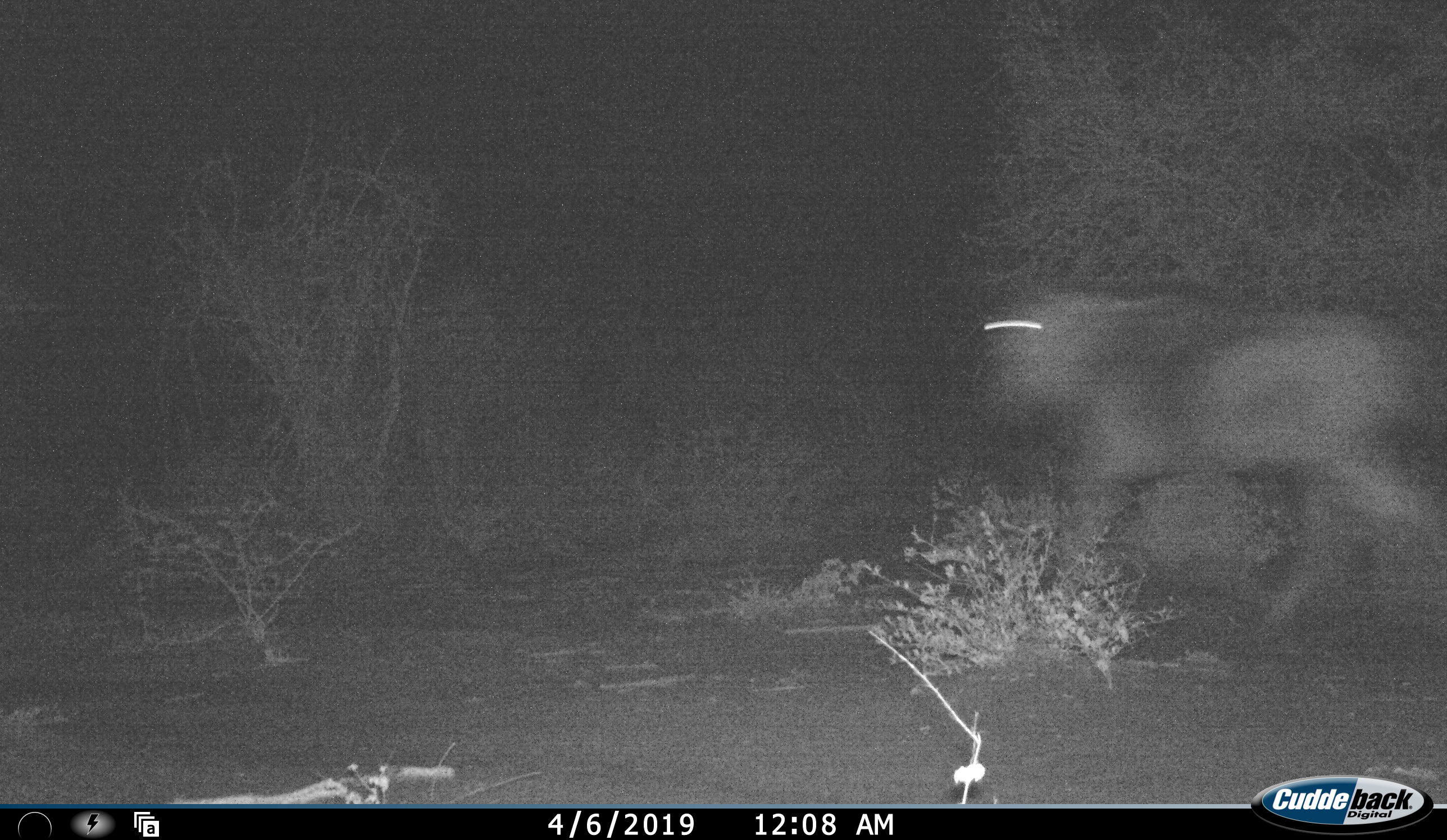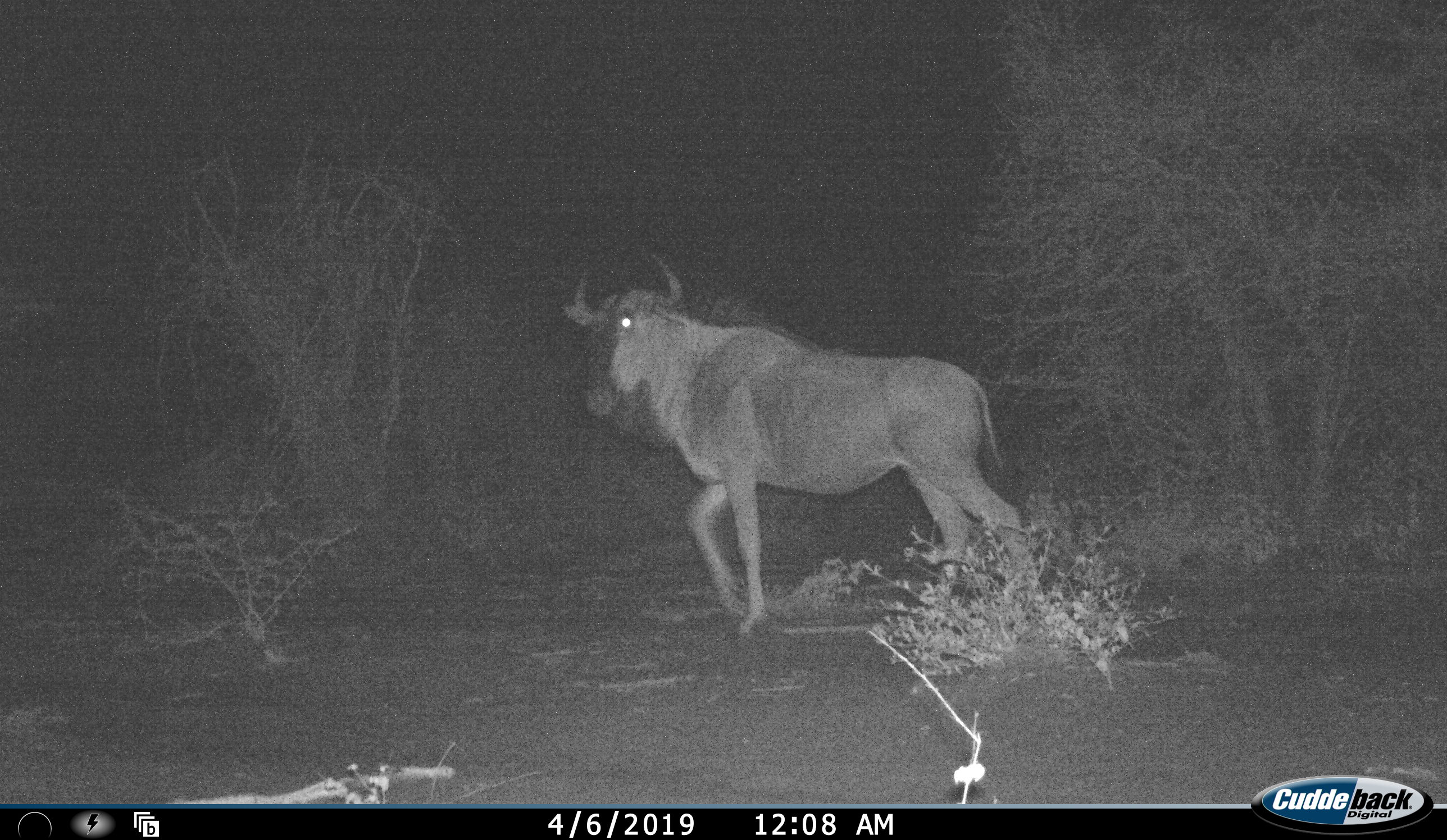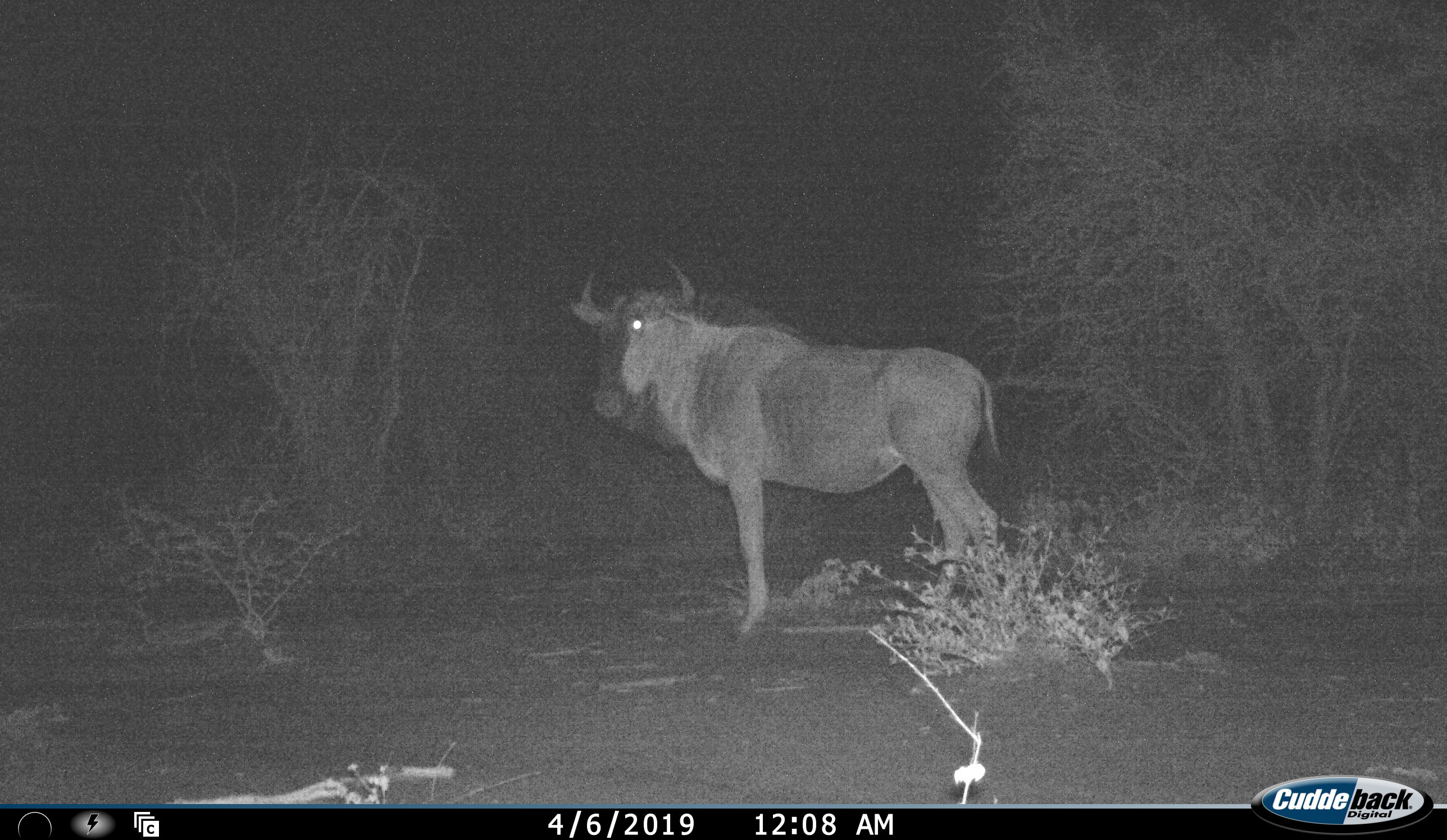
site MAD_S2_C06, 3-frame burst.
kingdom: Animalia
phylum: Chordata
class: Mammalia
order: Artiodactyla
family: Bovidae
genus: Connochaetes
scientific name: Connochaetes taurinus taurinus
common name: blue wildebeest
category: wildebeestblue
Wildebeestblue (blue wildebeest) (Connochaetes taurinus taurinus), count 1. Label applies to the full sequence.